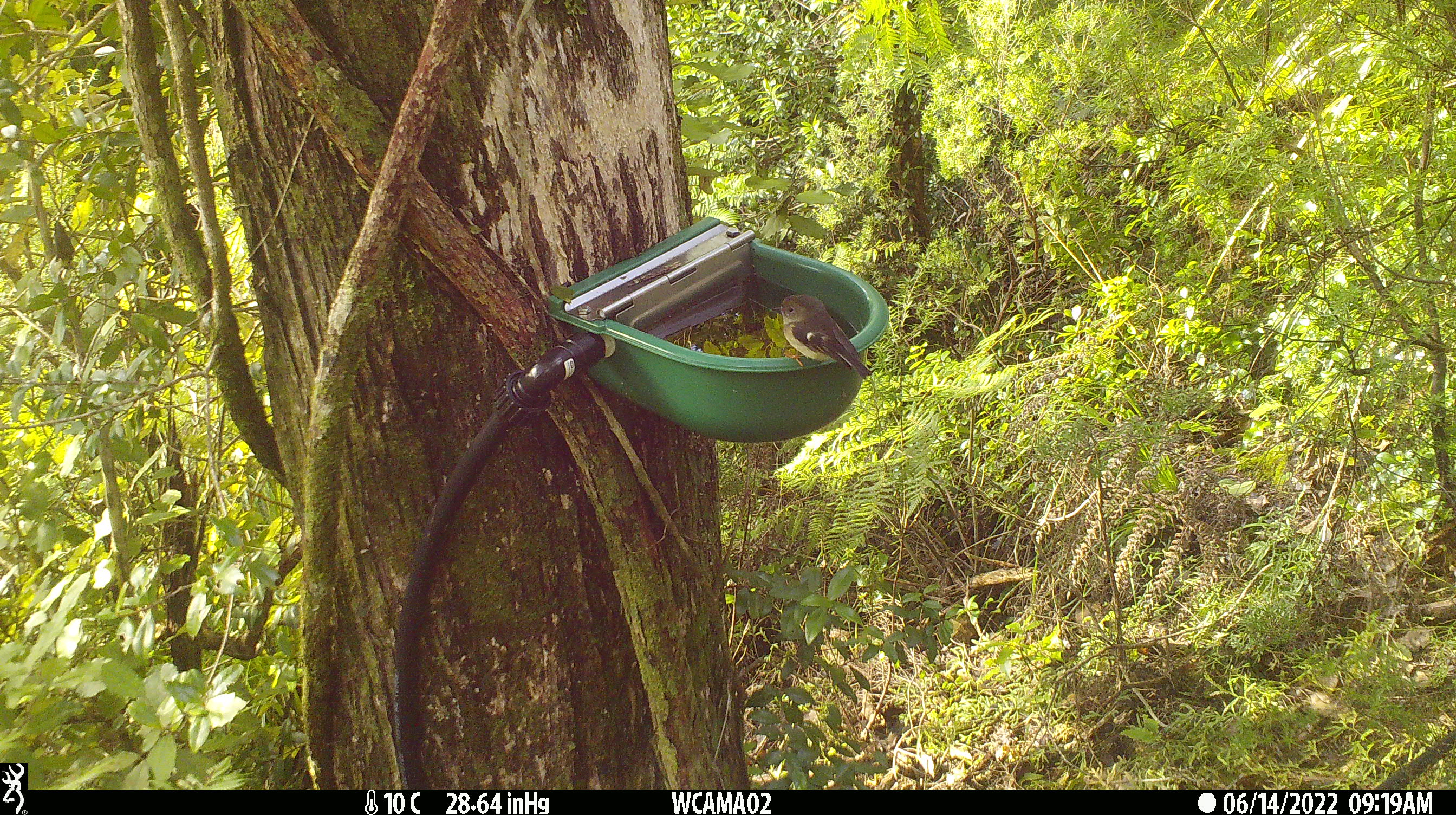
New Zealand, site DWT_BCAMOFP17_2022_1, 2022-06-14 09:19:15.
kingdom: Animalia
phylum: Chordata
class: Aves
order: Passeriformes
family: Petroicidae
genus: Petroica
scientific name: Petroica macrocephala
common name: tomtit